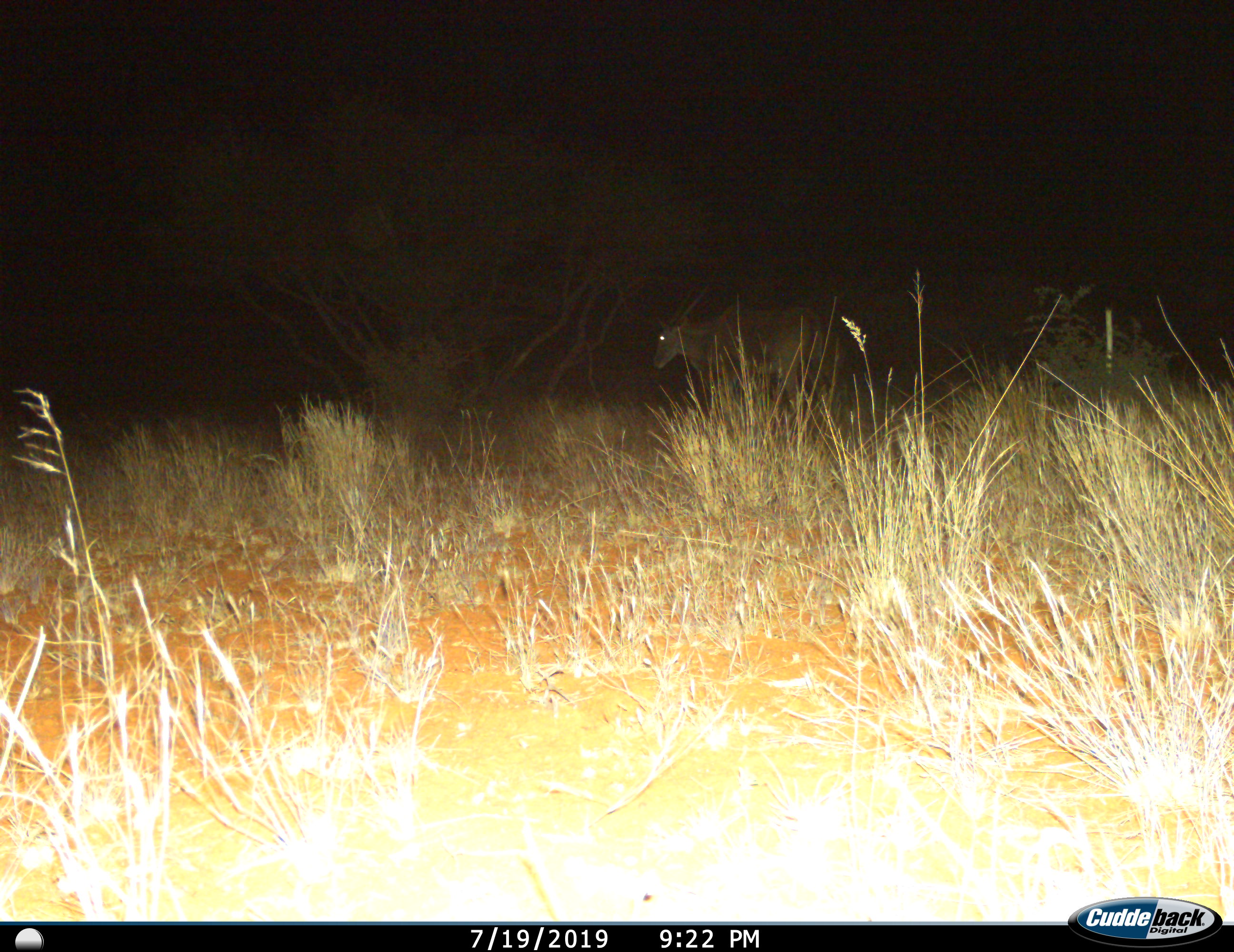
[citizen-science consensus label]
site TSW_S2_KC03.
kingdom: Animalia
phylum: Chordata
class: Mammalia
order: Artiodactyla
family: Bovidae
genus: Tragelaphus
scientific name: Tragelaphus oryx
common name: eland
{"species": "eland (Tragelaphus oryx)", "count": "1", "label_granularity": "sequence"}